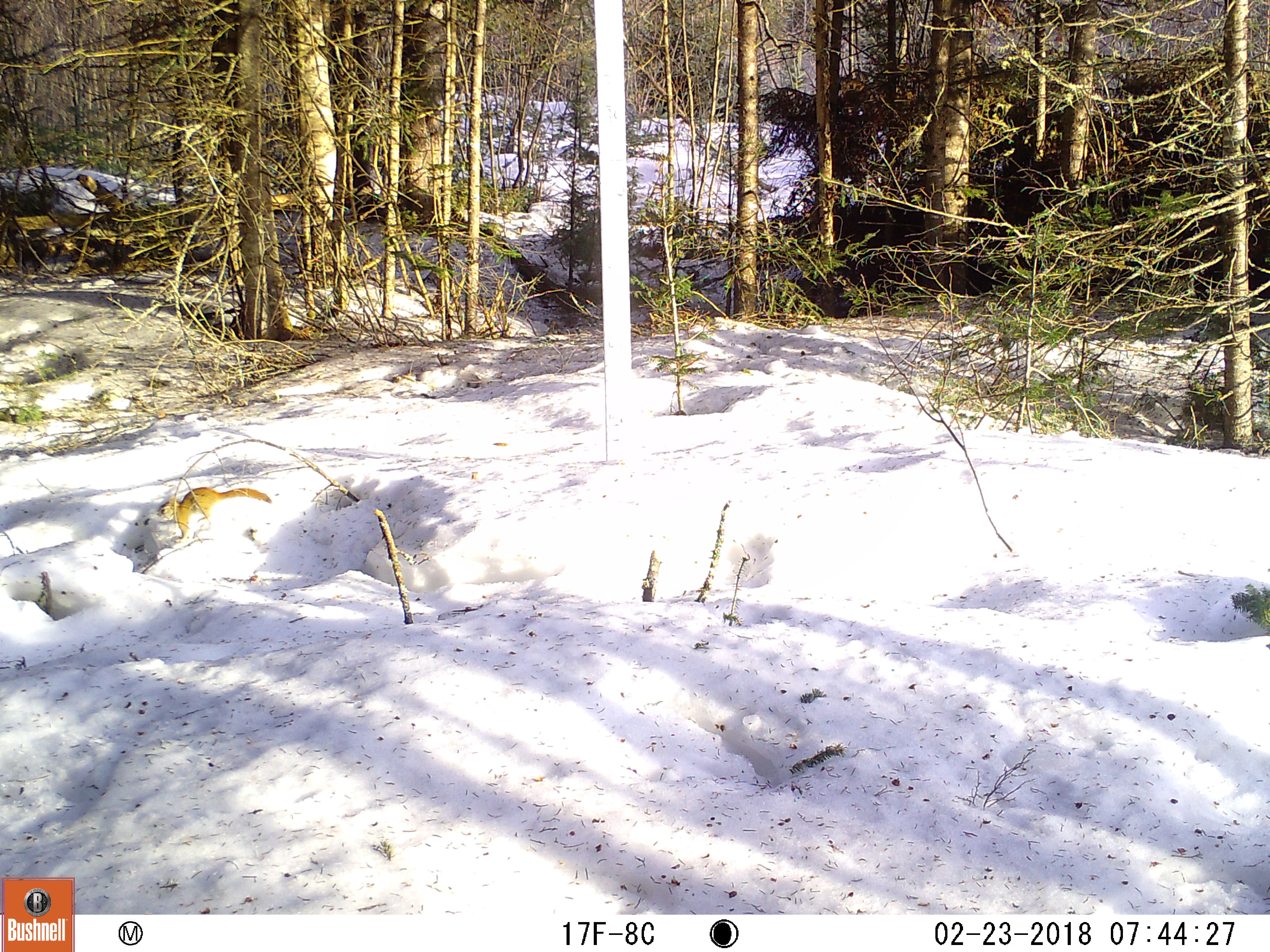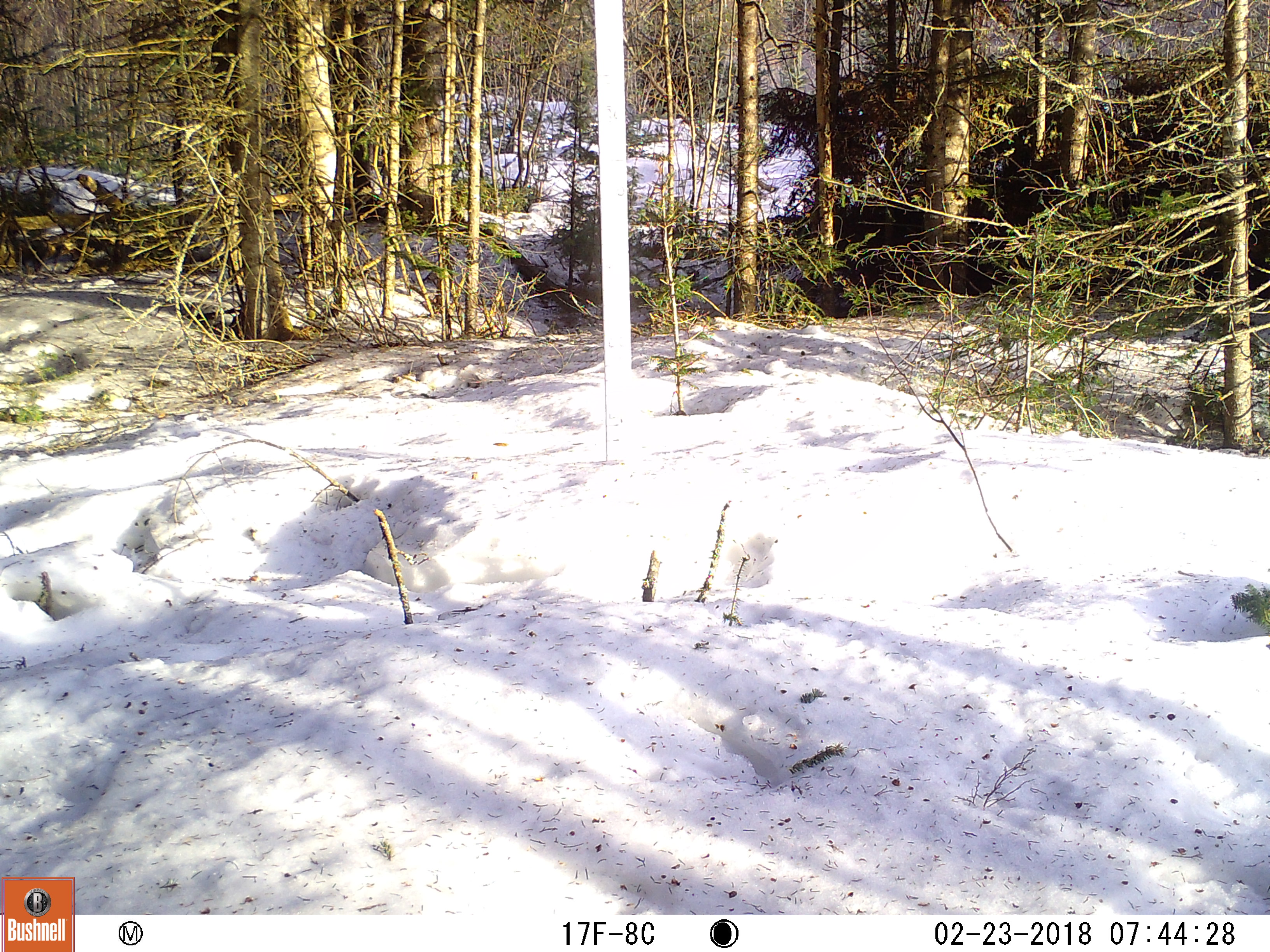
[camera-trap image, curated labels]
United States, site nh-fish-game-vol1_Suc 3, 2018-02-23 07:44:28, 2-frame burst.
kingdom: Animalia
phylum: Chordata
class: Mammalia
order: Rodentia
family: Sciuridae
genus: Tamiasciurus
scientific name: Tamiasciurus hudsonicus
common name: red squirrel